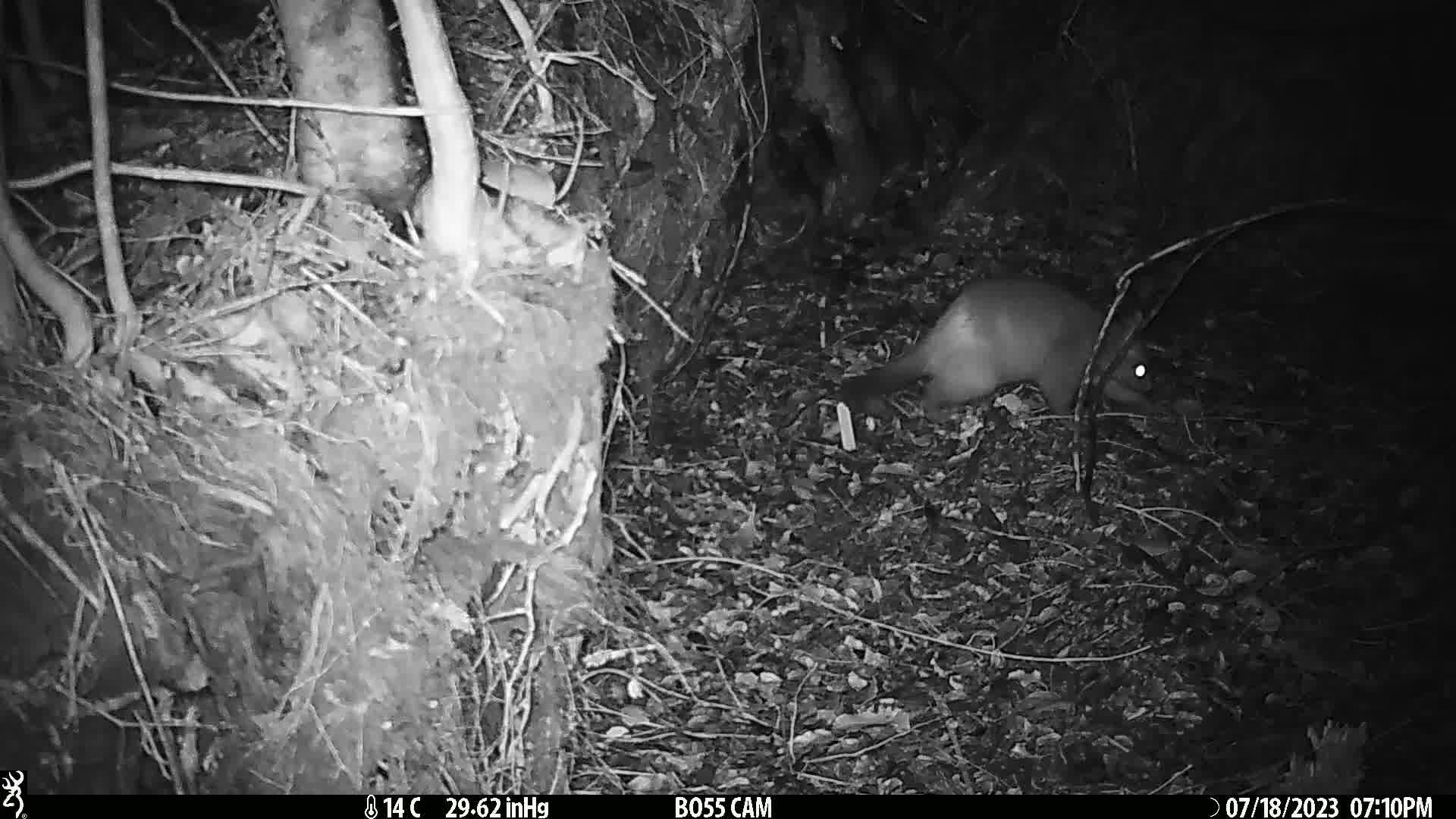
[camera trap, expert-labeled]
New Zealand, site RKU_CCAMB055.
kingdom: Animalia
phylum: Chordata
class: Mammalia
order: Diprotodontia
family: Phalangeridae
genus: Trichosurus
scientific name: Trichosurus vulpecula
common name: common brushtail possum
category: possum